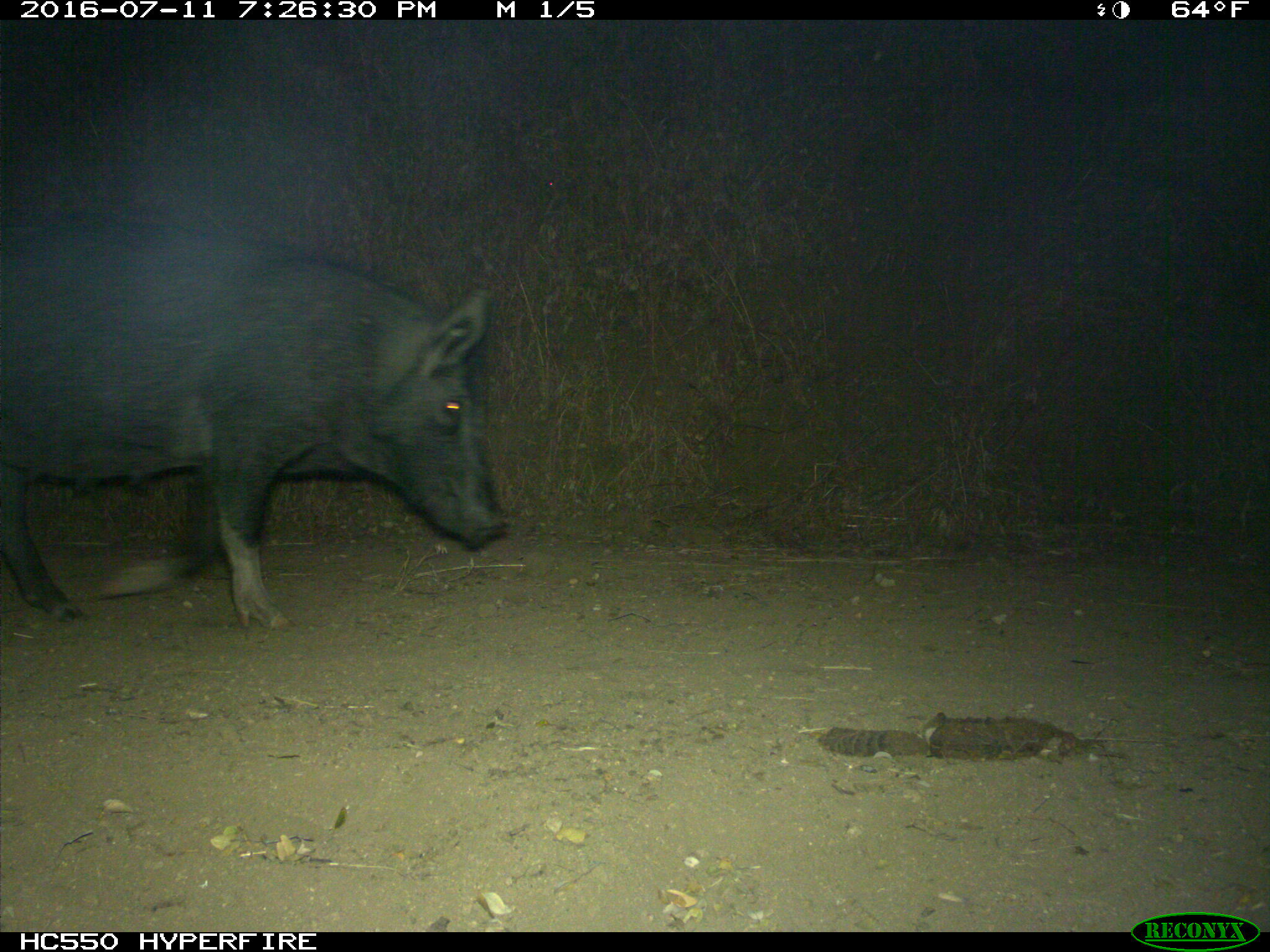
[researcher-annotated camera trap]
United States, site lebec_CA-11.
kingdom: Animalia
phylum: Chordata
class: Mammalia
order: Artiodactyla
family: Suidae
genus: Sus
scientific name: Sus scrofa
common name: wild boar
Sus scrofa (wild boar).